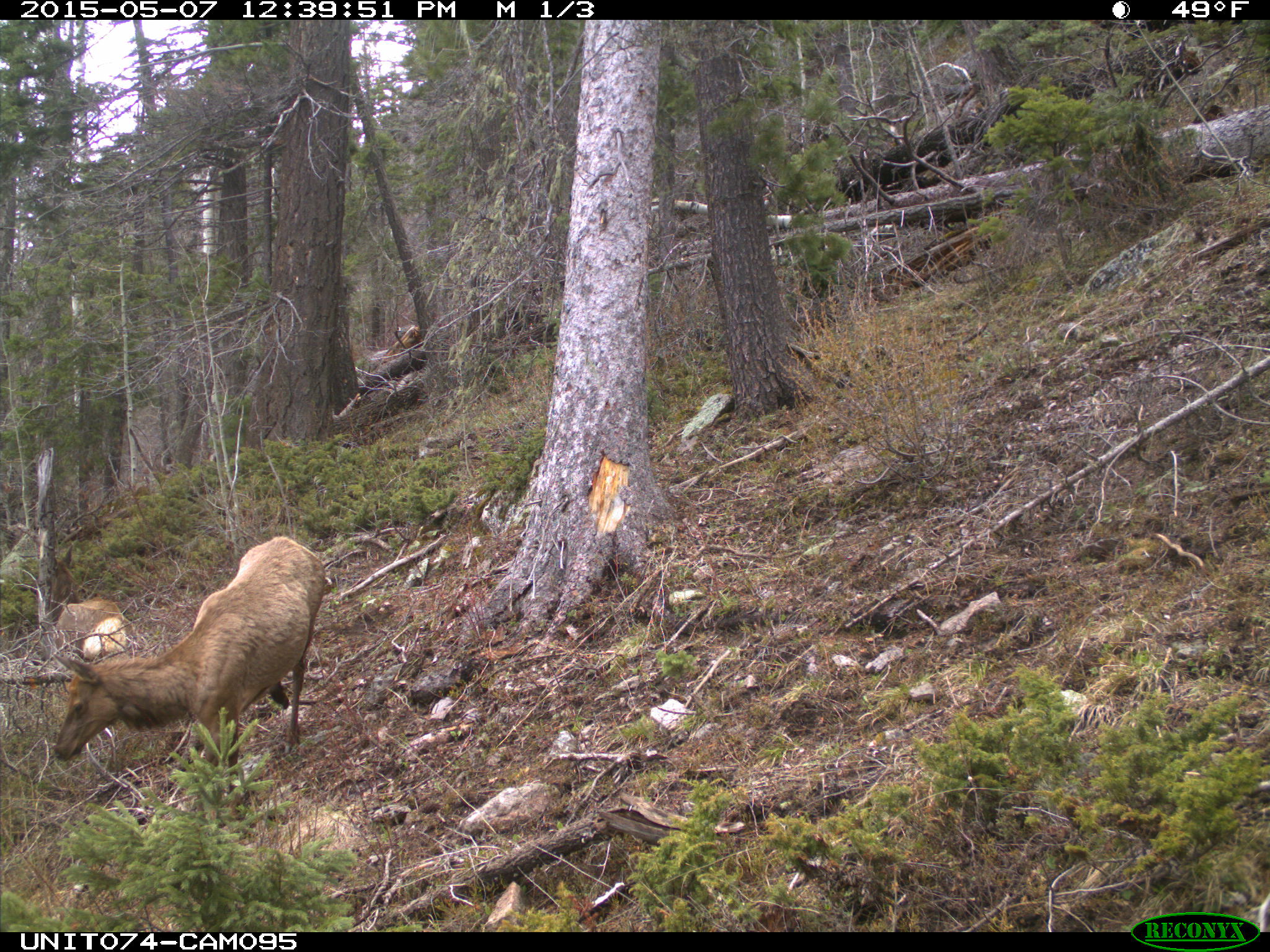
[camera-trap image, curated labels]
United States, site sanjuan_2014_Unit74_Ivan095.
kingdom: Animalia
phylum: Chordata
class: Mammalia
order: Artiodactyla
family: Cervidae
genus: Cervus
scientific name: Cervus elaphus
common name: red deer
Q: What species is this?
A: Cervus elaphus (red deer).